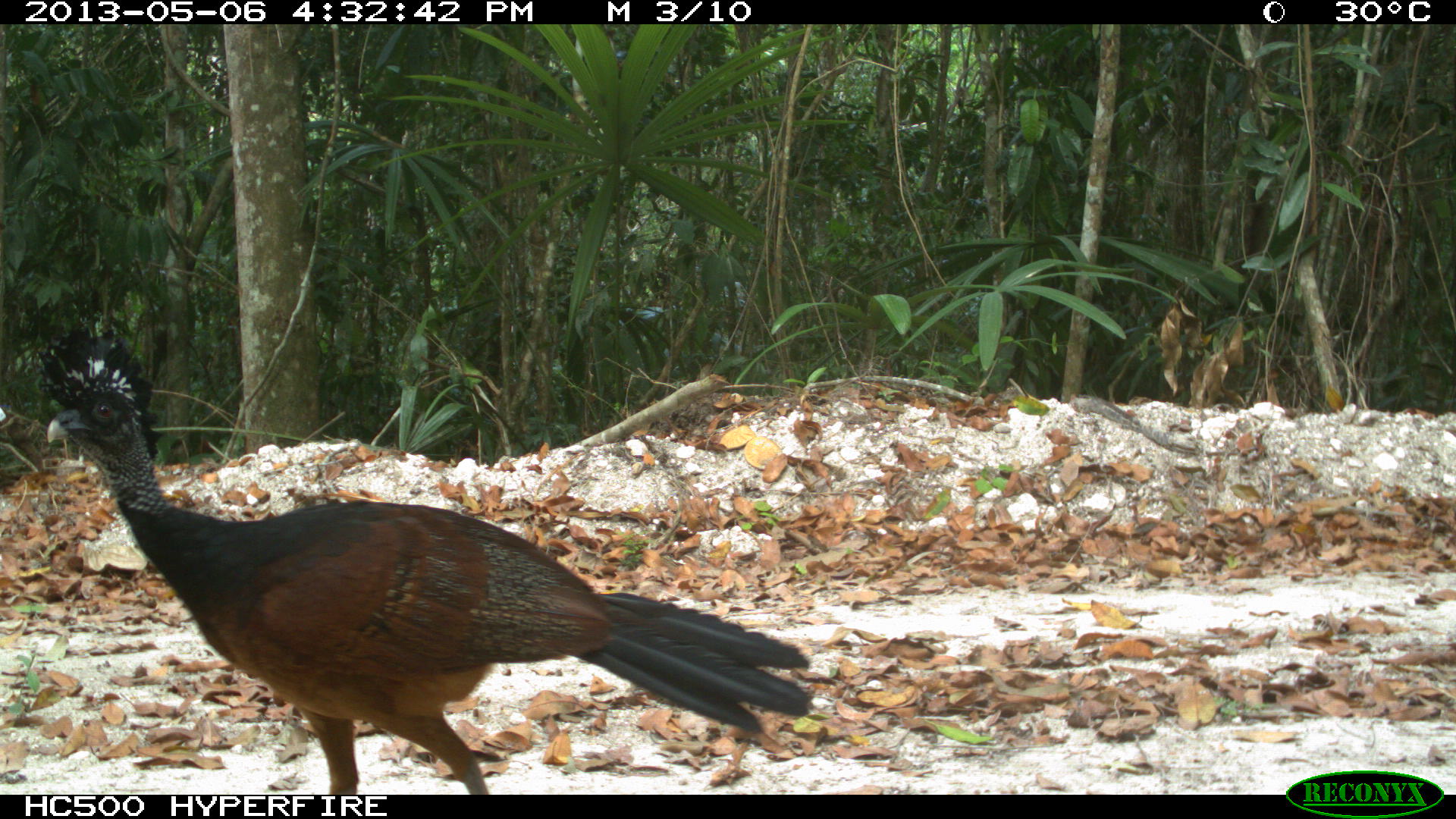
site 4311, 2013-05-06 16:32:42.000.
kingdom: Animalia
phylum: Chordata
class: Aves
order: Galliformes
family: Cracidae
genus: Crax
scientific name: Crax rubra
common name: great curassow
Crax rubra (great curassow), count 1, sex female.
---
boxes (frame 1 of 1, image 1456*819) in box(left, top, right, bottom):
crax rubra: box(35, 325, 812, 793)